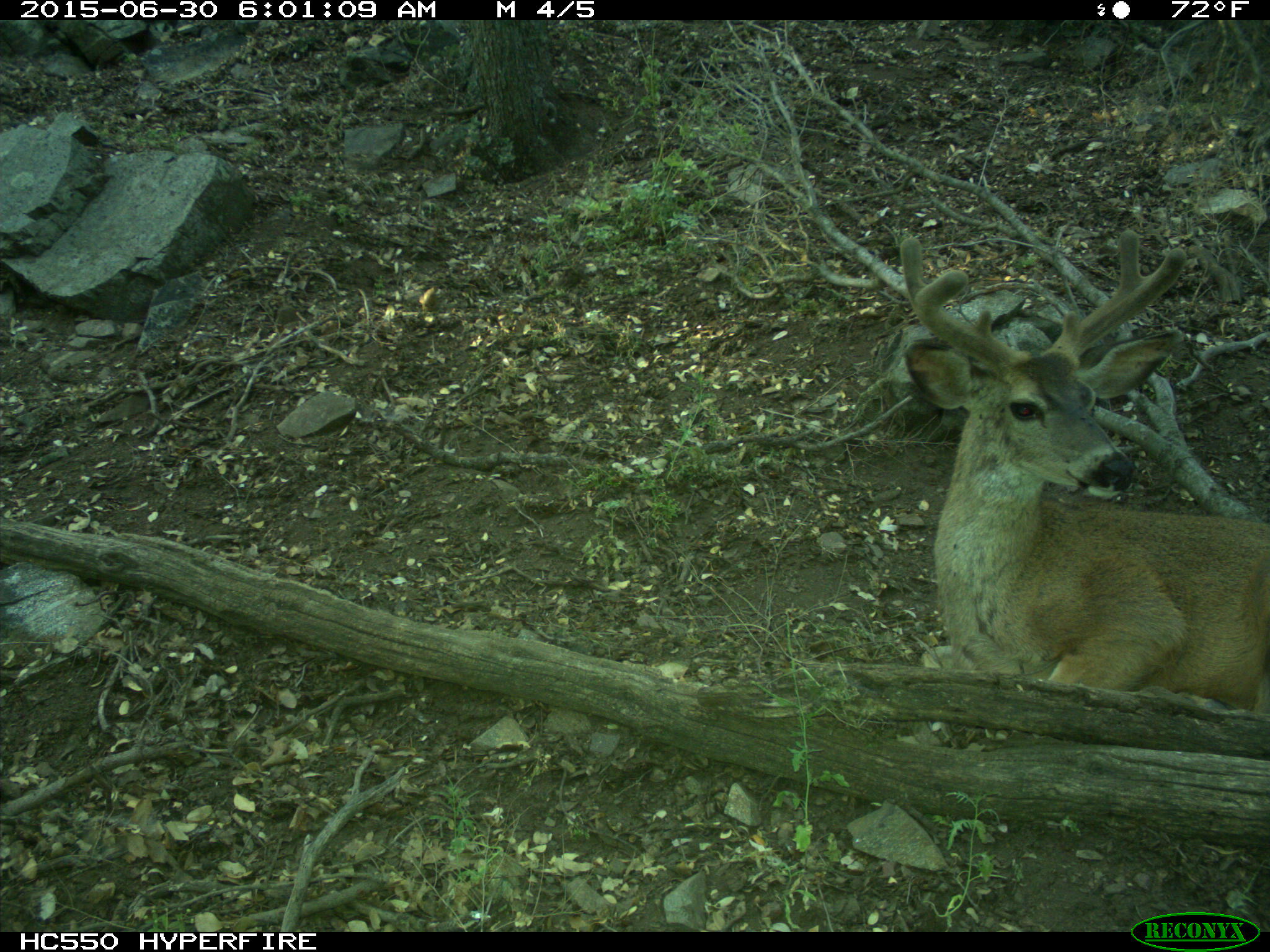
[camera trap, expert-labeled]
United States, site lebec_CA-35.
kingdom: Animalia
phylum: Chordata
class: Mammalia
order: Artiodactyla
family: Cervidae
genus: Odocoileus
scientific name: Odocoileus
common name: deer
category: unidentified deer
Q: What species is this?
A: Unidentified deer (deer) (Odocoileus).